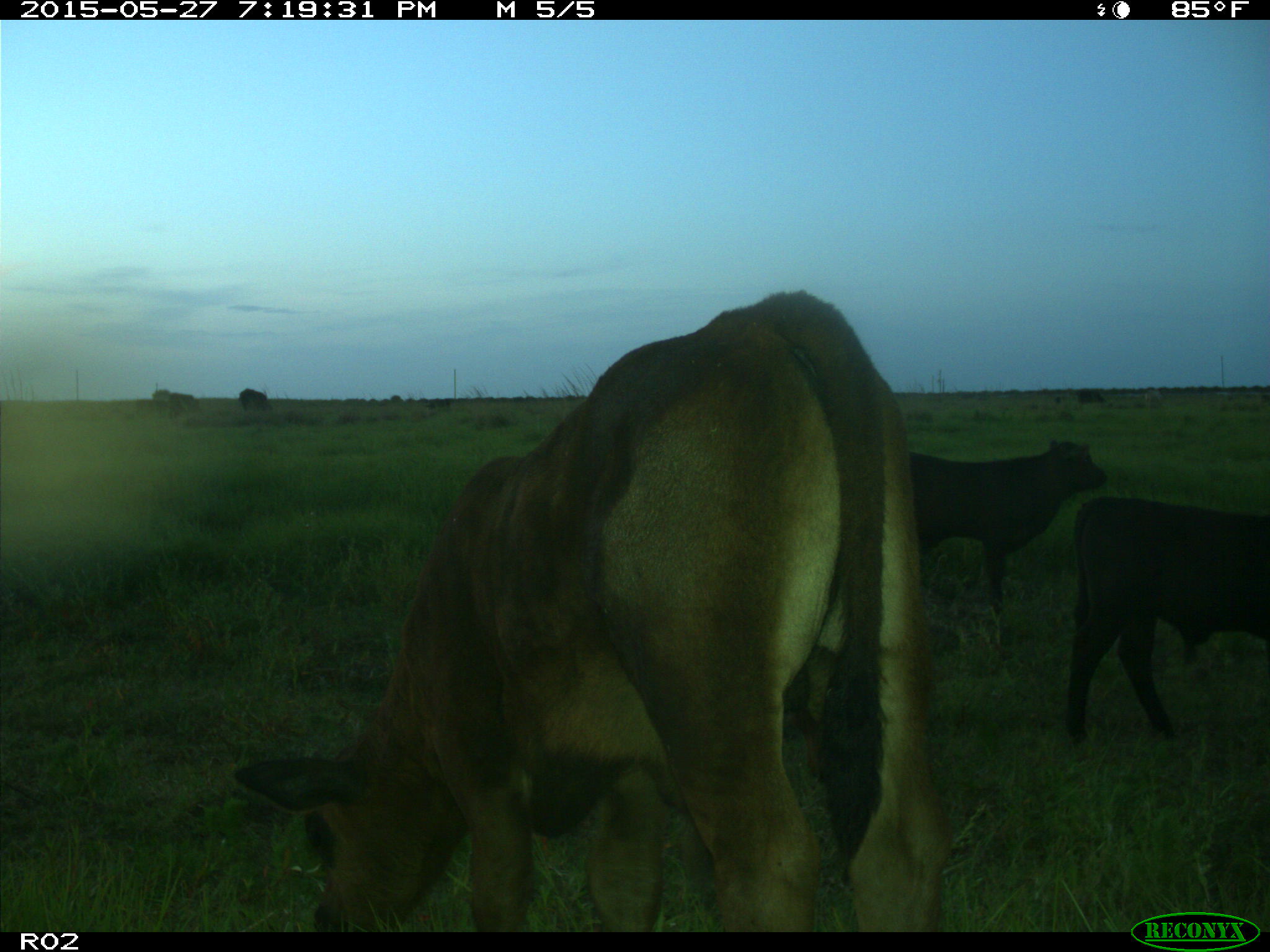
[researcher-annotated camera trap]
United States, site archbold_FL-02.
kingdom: Animalia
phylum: Chordata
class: Mammalia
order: Artiodactyla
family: Bovidae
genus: Bos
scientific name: Bos taurus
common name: domestic cow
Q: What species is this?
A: Bos taurus (domestic cow).